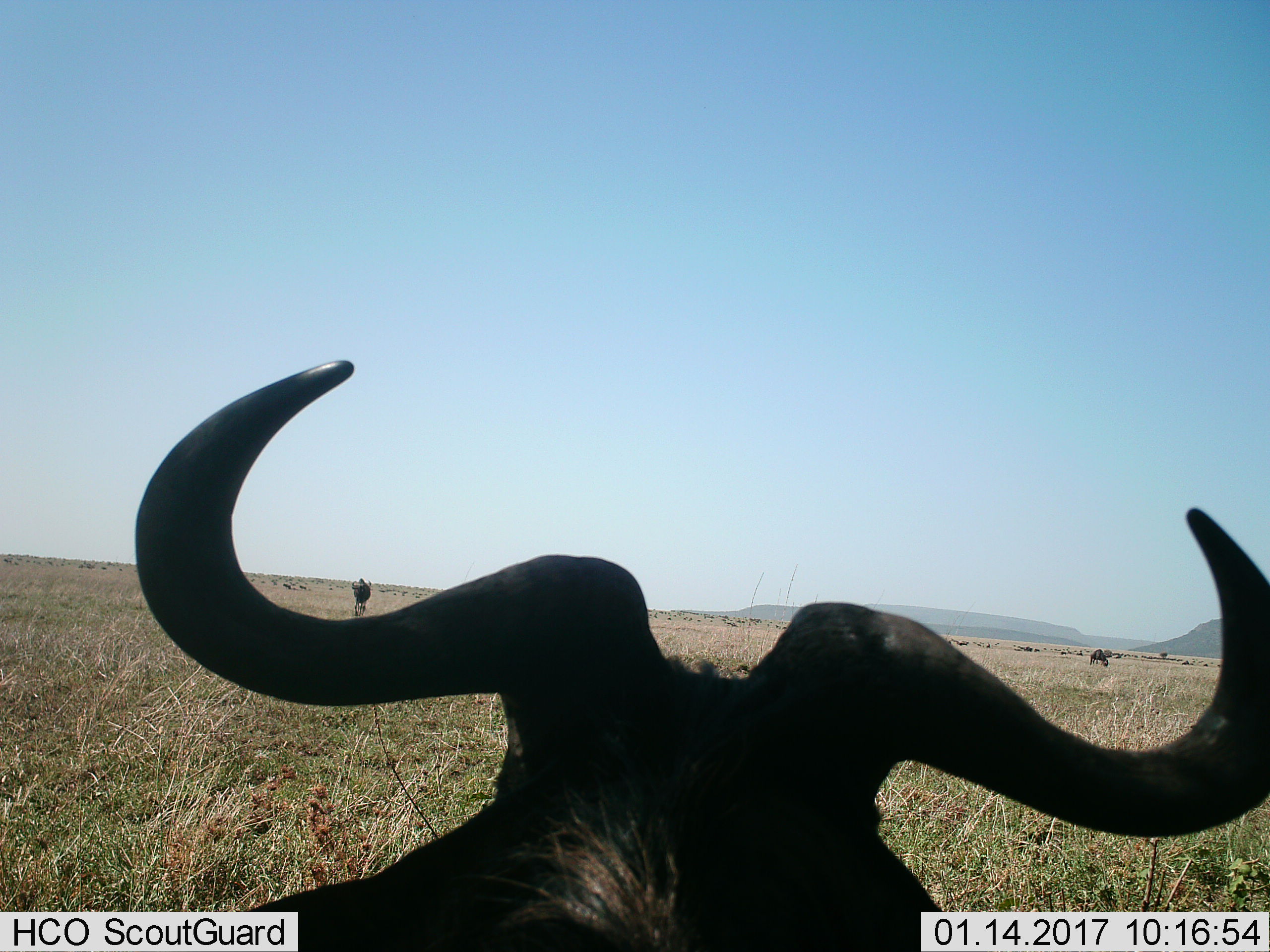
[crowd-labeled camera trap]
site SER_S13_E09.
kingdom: Animalia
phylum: Chordata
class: Mammalia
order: Artiodactyla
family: Bovidae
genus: Connochaetes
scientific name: Connochaetes taurinus taurinus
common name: blue wildebeest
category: wildebeestblue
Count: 3.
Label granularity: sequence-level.